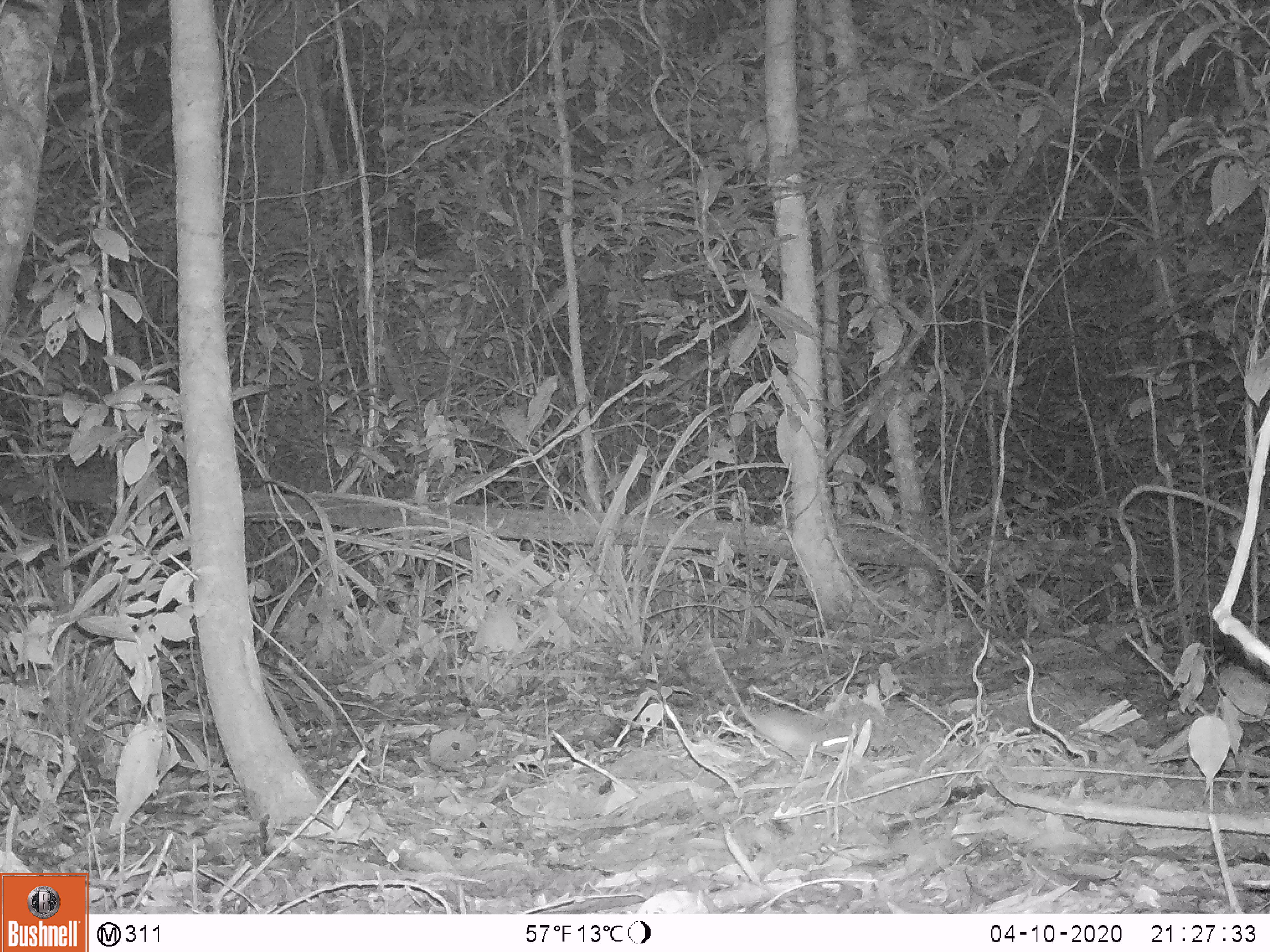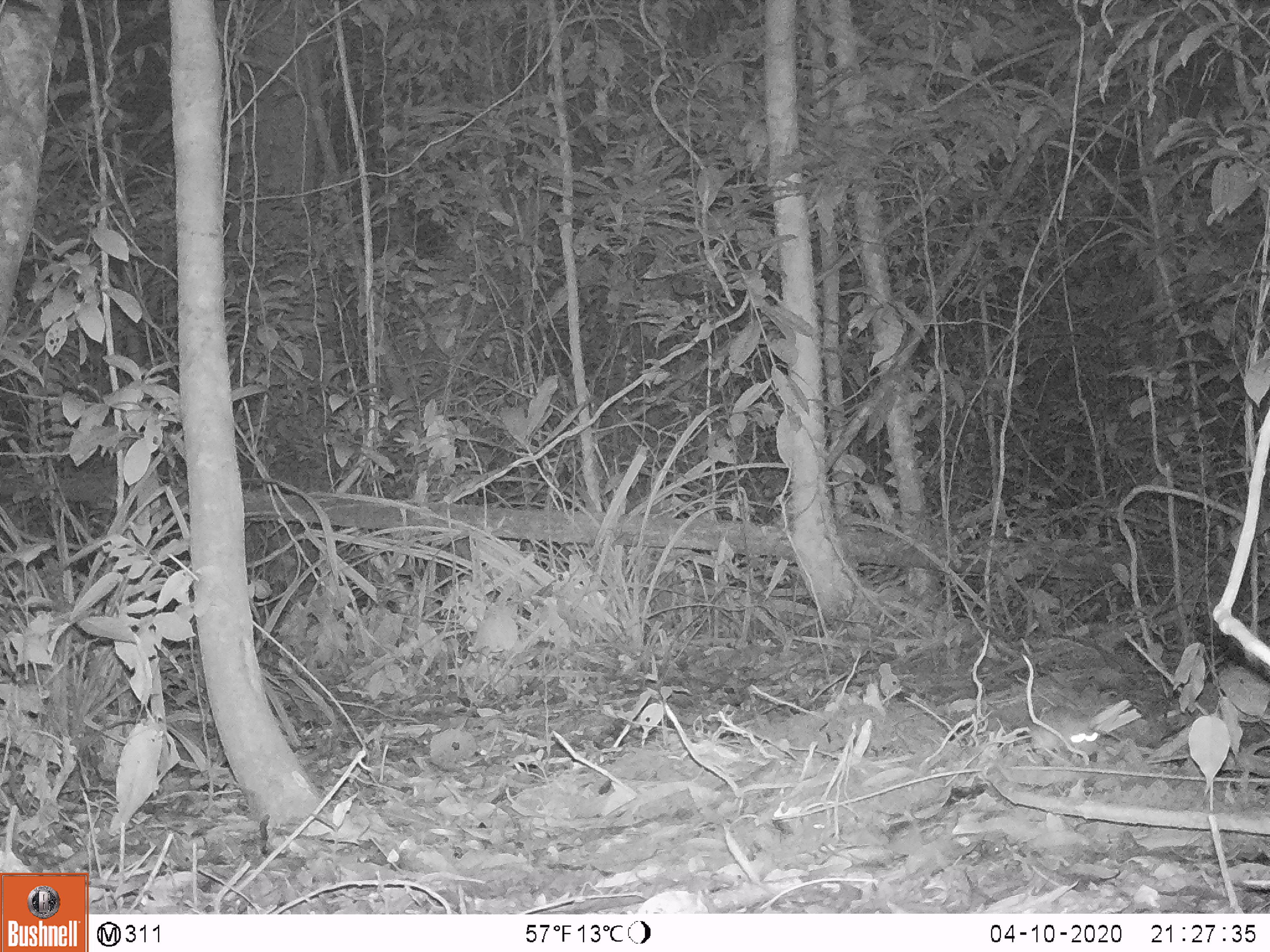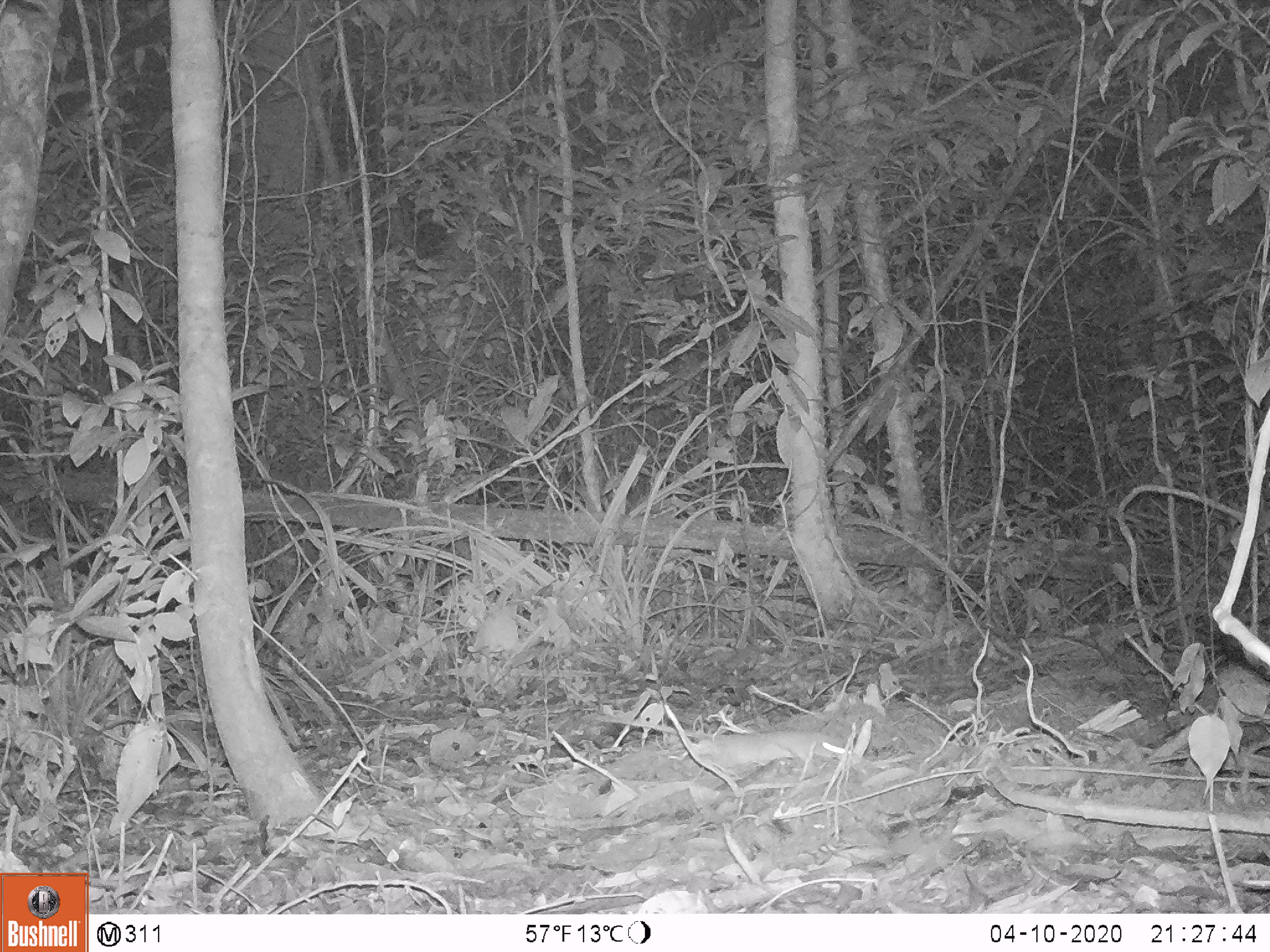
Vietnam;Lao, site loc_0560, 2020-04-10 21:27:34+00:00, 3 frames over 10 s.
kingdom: Animalia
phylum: Chordata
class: Mammalia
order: Rodentia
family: Muridae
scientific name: Muridae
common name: old-world mice and rats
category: unidentified murid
Unidentified murid (old-world mice and rats) (Muridae). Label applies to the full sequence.